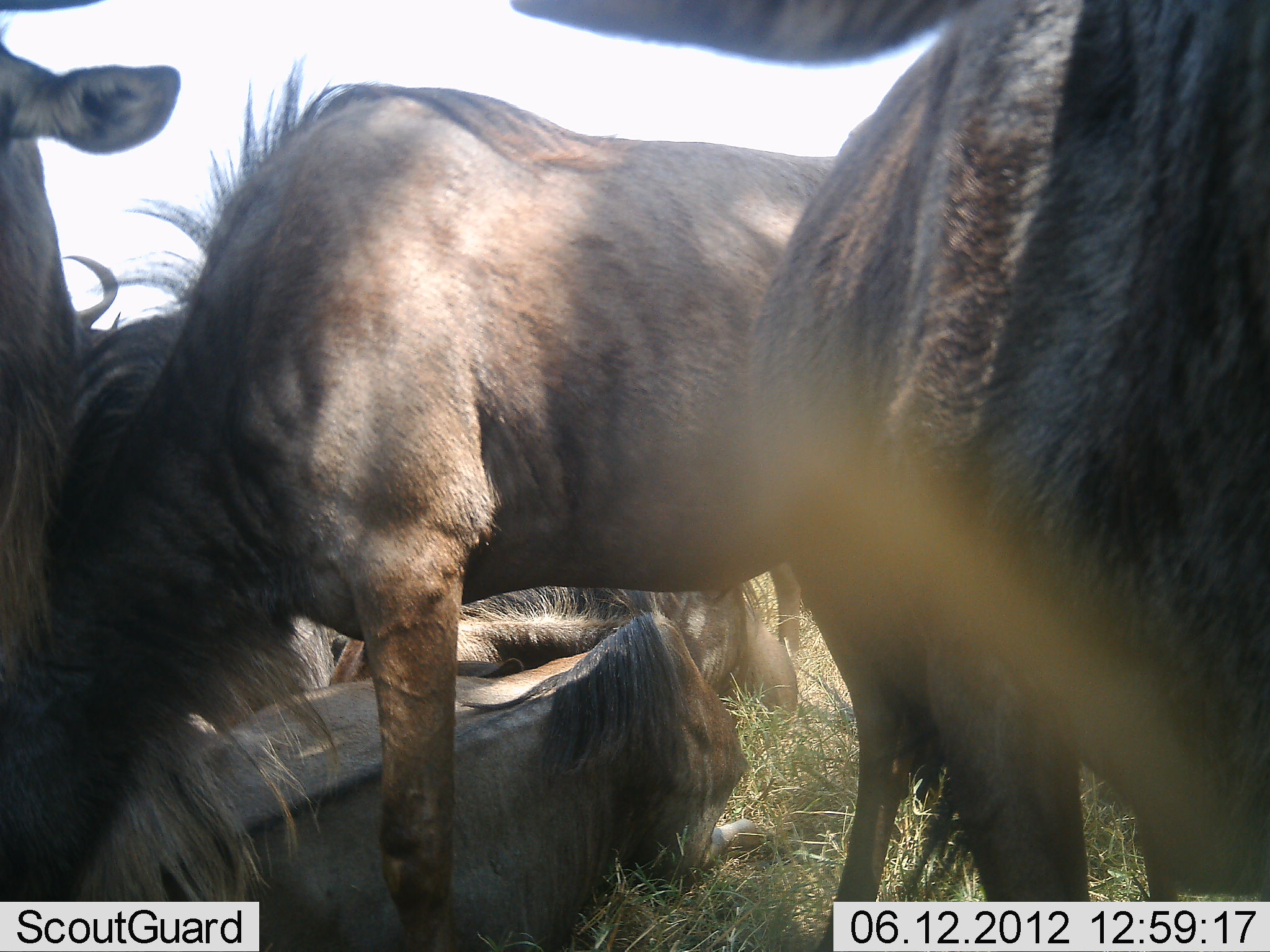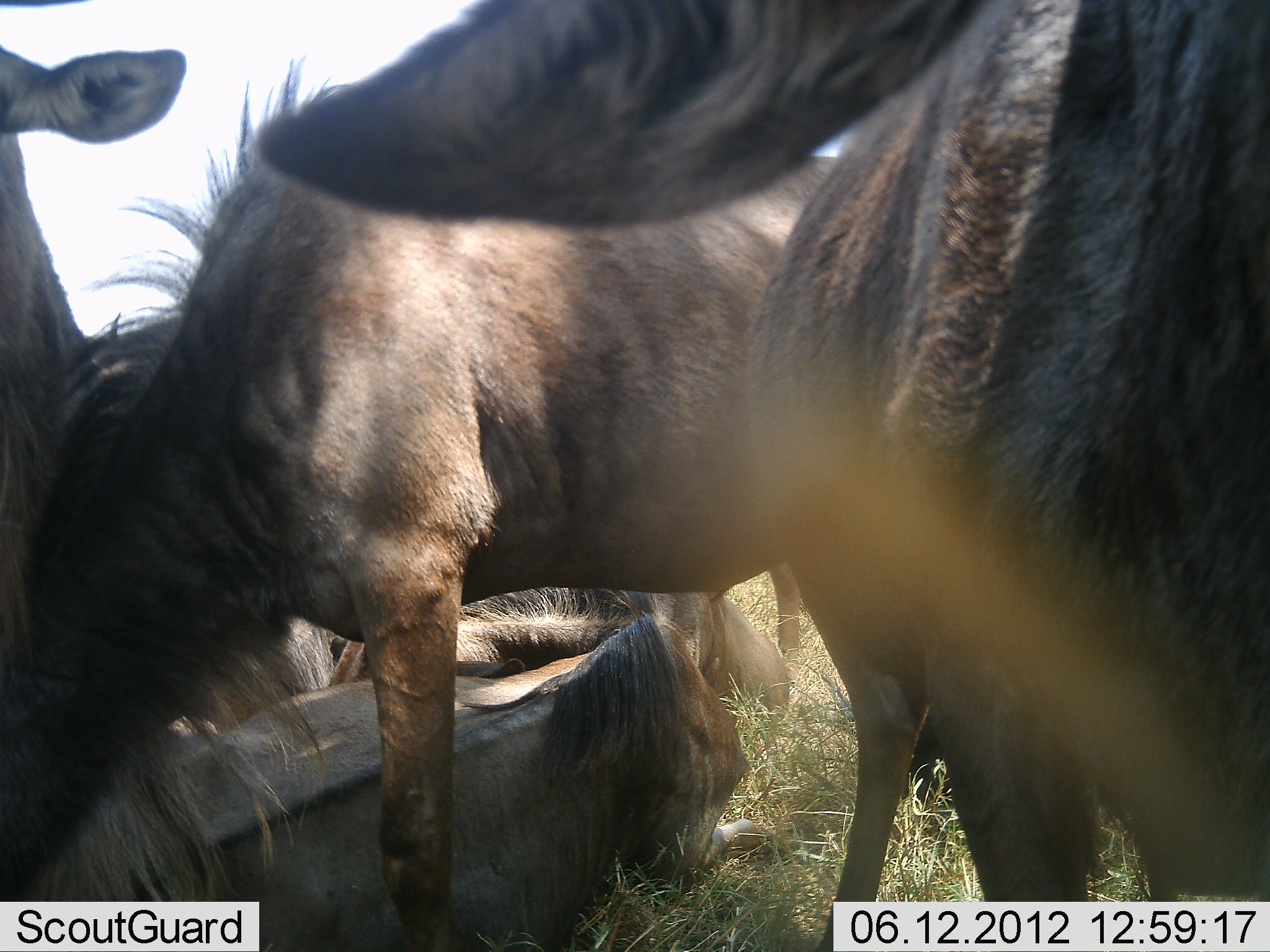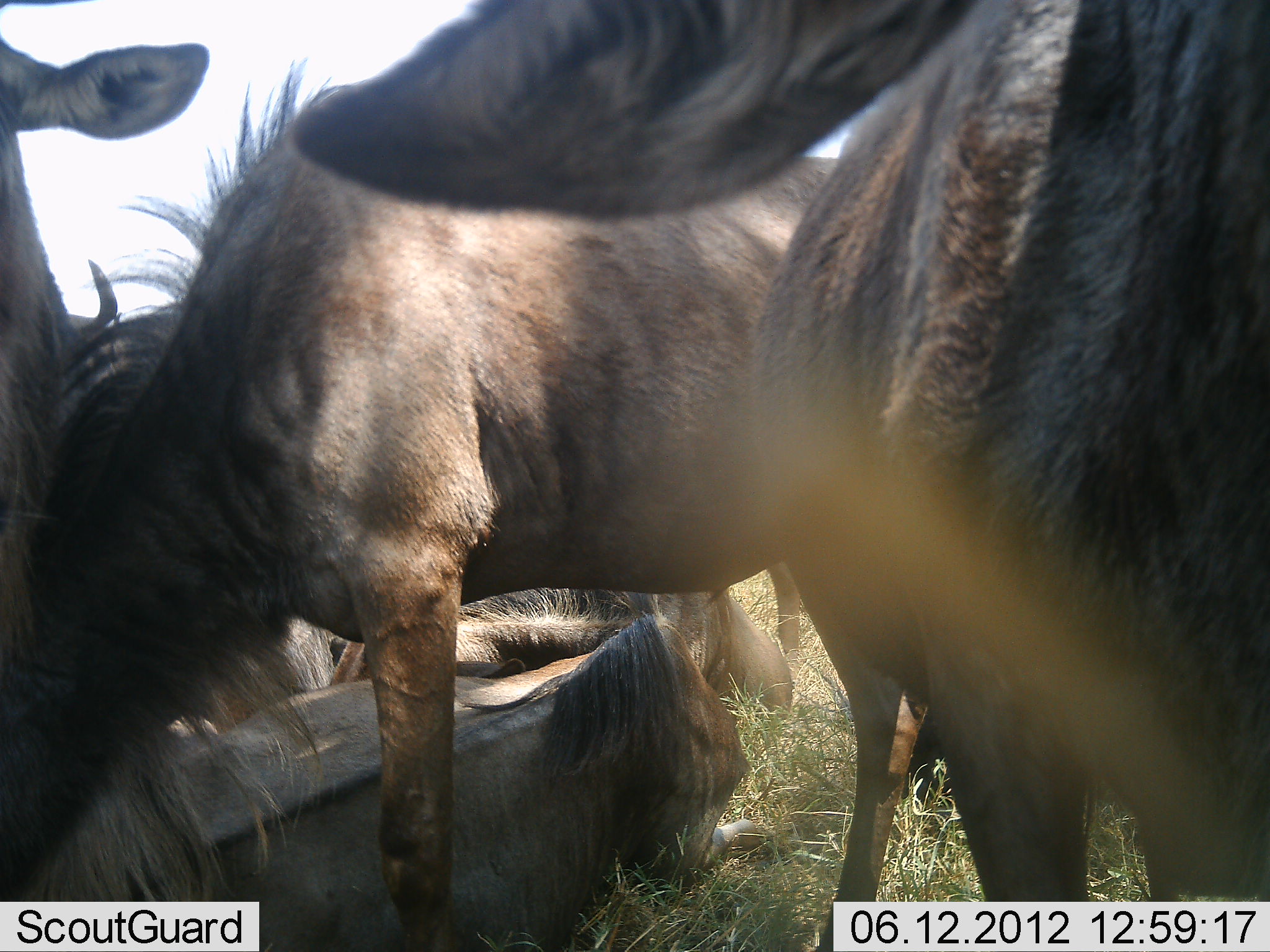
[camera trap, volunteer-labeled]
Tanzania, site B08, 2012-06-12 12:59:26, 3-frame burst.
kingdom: Animalia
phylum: Chordata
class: Mammalia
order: Artiodactyla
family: Bovidae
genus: Connochaetes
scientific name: Connochaetes taurinus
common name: blue wildebeest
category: wildebeest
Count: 5.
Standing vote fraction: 70%.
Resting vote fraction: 90%.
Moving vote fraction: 10%.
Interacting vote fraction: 0%.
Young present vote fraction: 0%.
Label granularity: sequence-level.